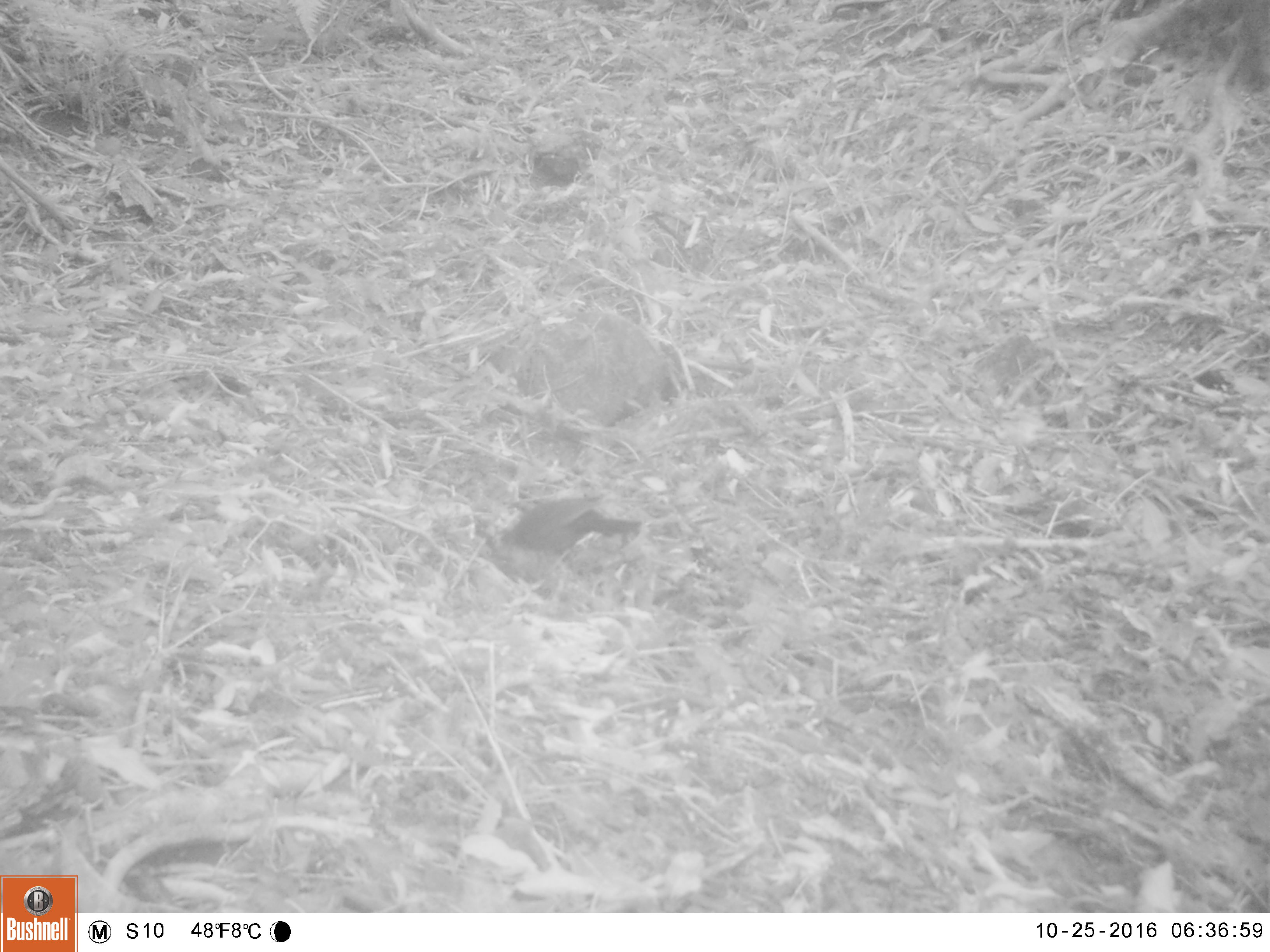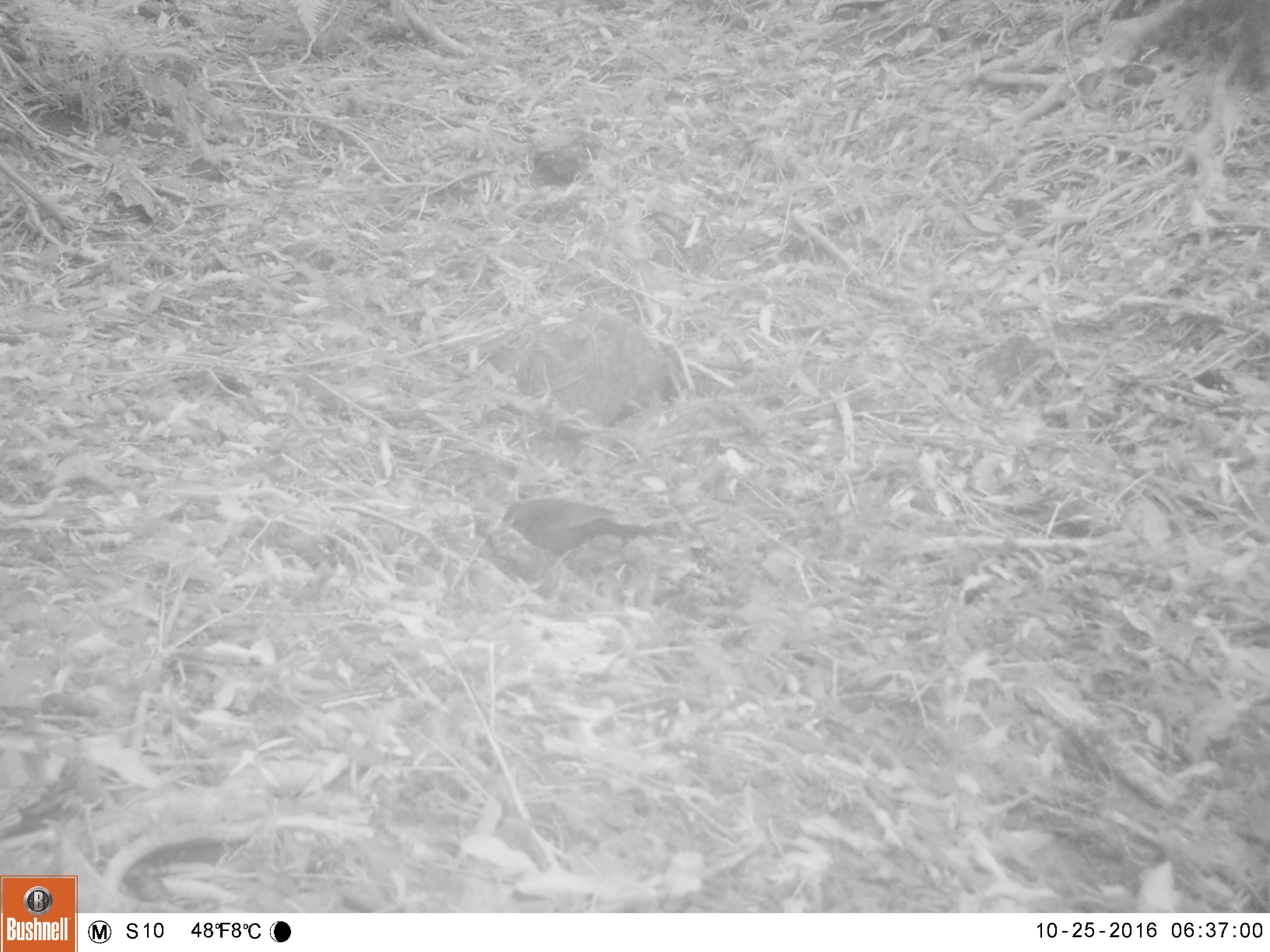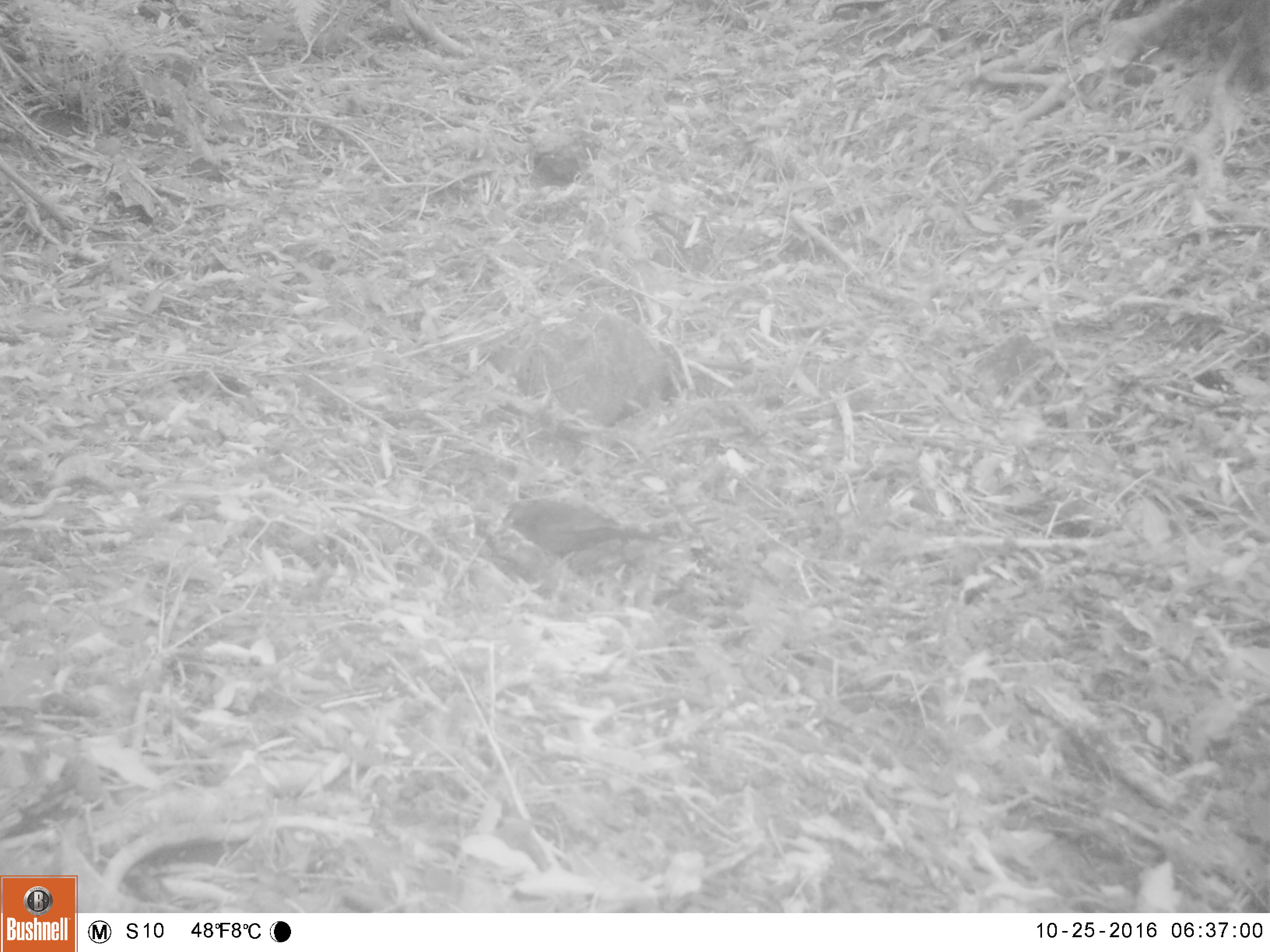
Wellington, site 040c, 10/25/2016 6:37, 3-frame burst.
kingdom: Animalia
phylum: Chordata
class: Aves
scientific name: Aves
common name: bird